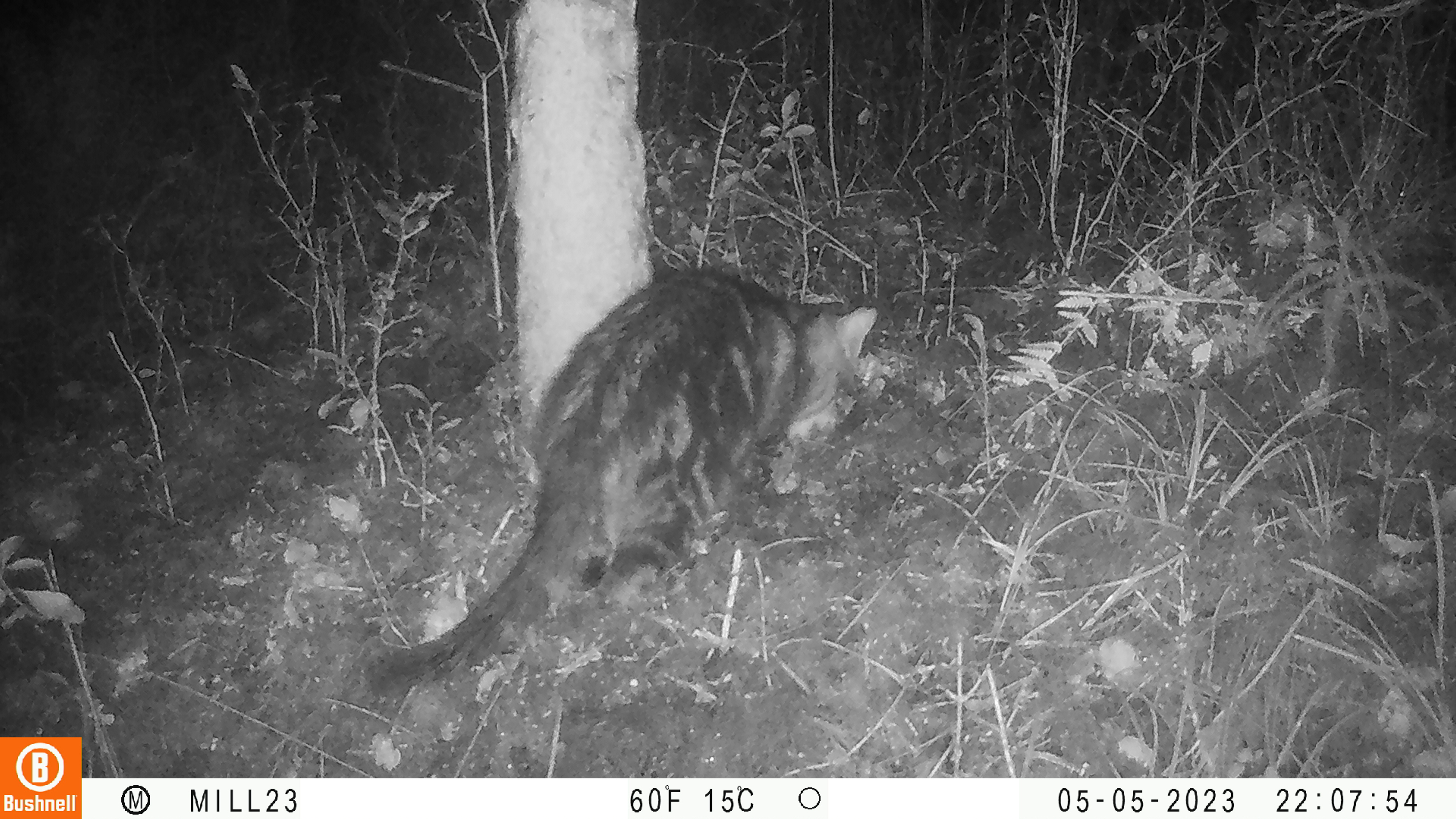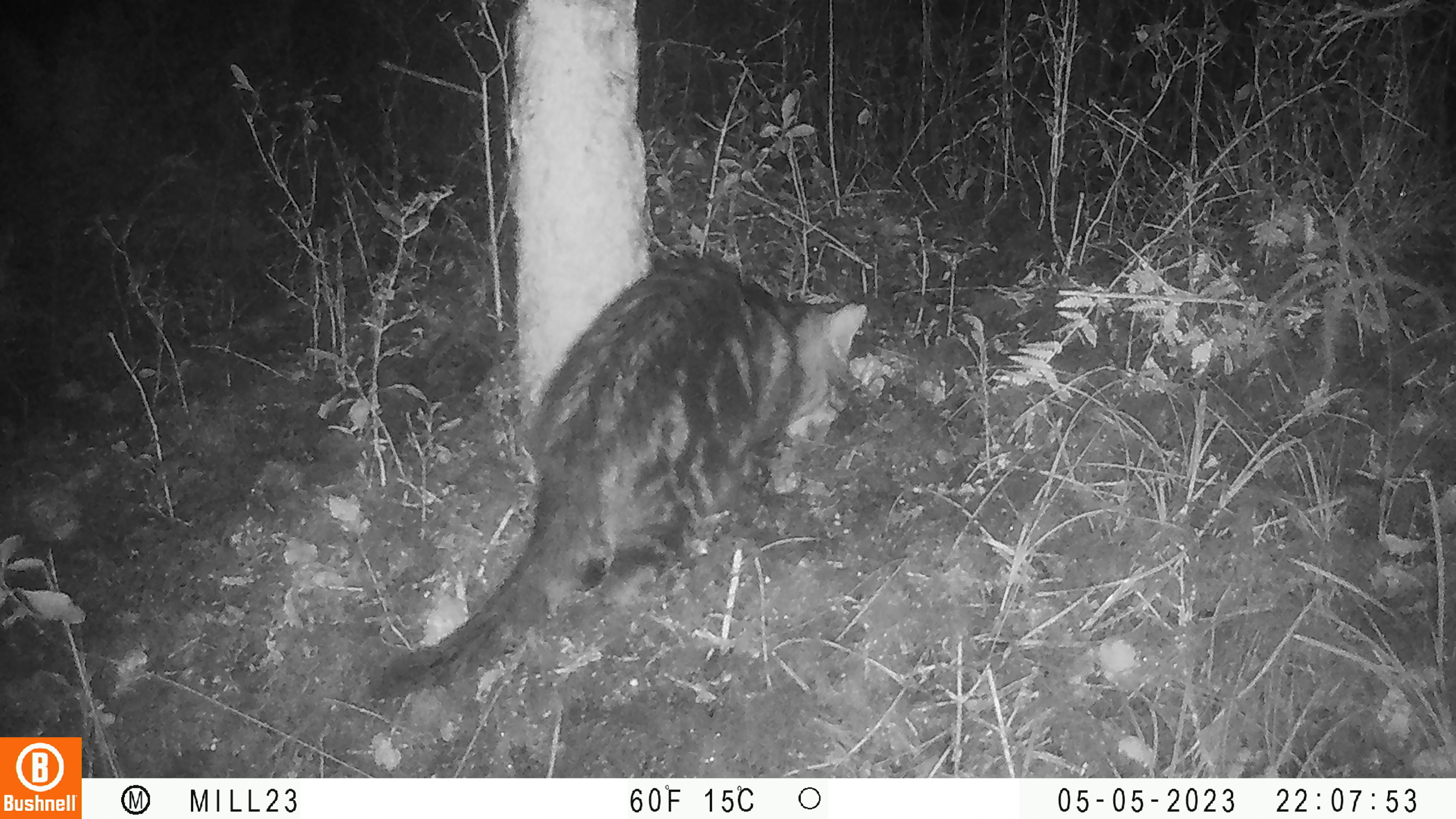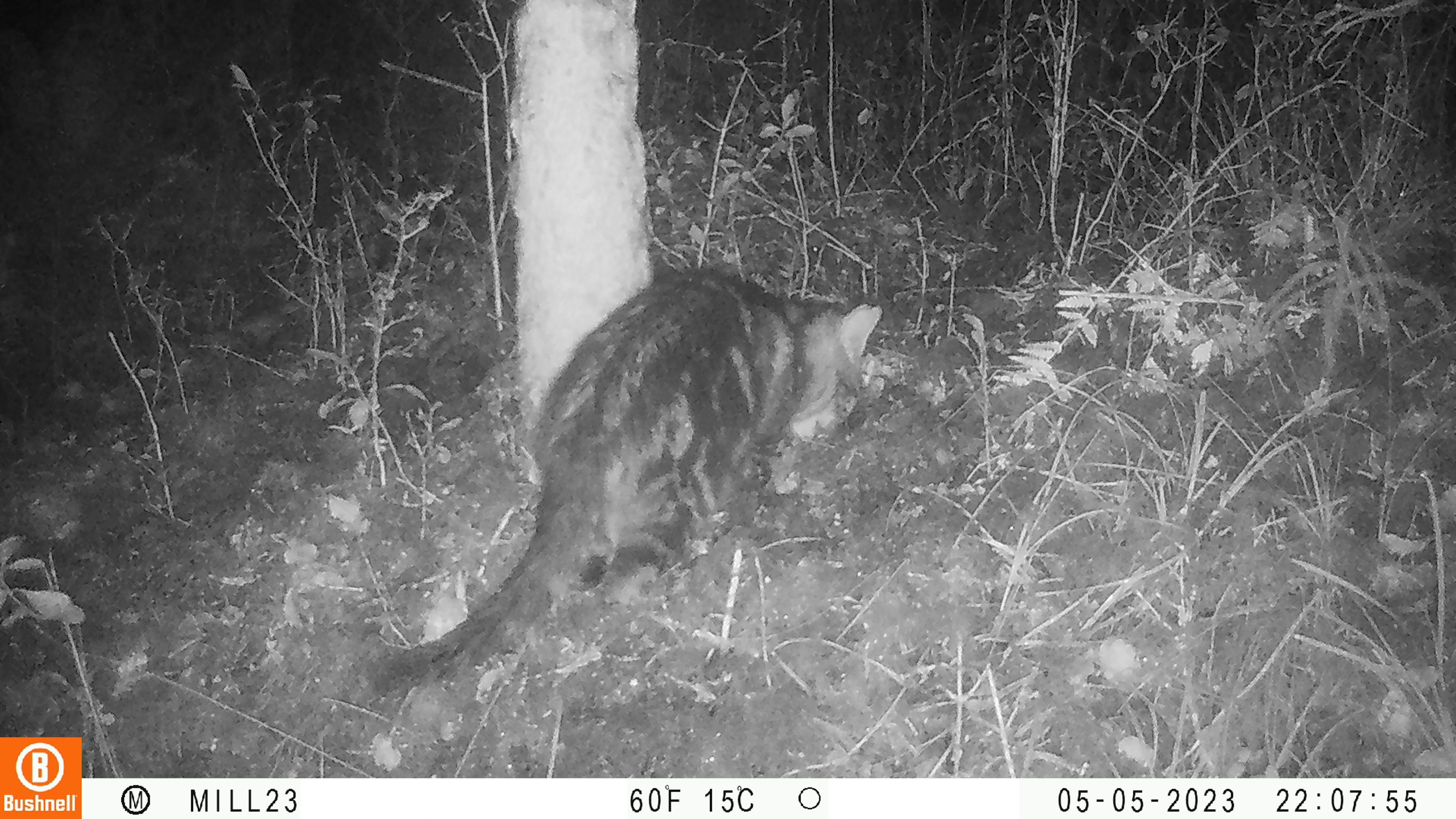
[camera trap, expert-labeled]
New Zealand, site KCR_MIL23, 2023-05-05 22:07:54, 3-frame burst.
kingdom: Animalia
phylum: Chordata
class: Mammalia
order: Carnivora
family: Felidae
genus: Felis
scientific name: Felis catus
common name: domestic cat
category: cat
Cat (domestic cat) (Felis catus).